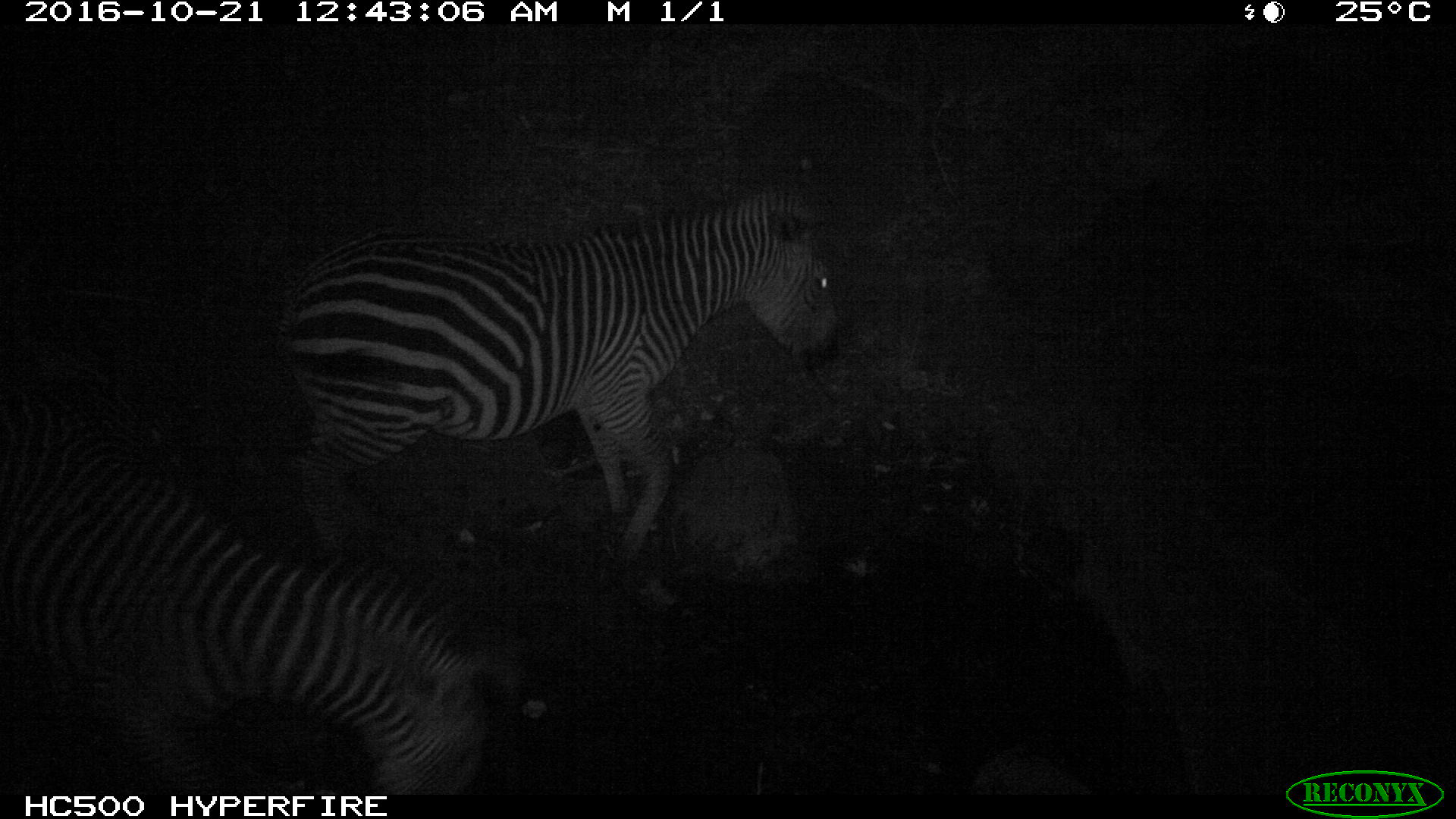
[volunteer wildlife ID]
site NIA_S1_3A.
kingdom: Animalia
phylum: Chordata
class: Mammalia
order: Perissodactyla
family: Equidae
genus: Equus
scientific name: Equus quagga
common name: plains zebra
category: zebraplains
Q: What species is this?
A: Zebraplains (plains zebra) (Equus quagga).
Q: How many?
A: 2.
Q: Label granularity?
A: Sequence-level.